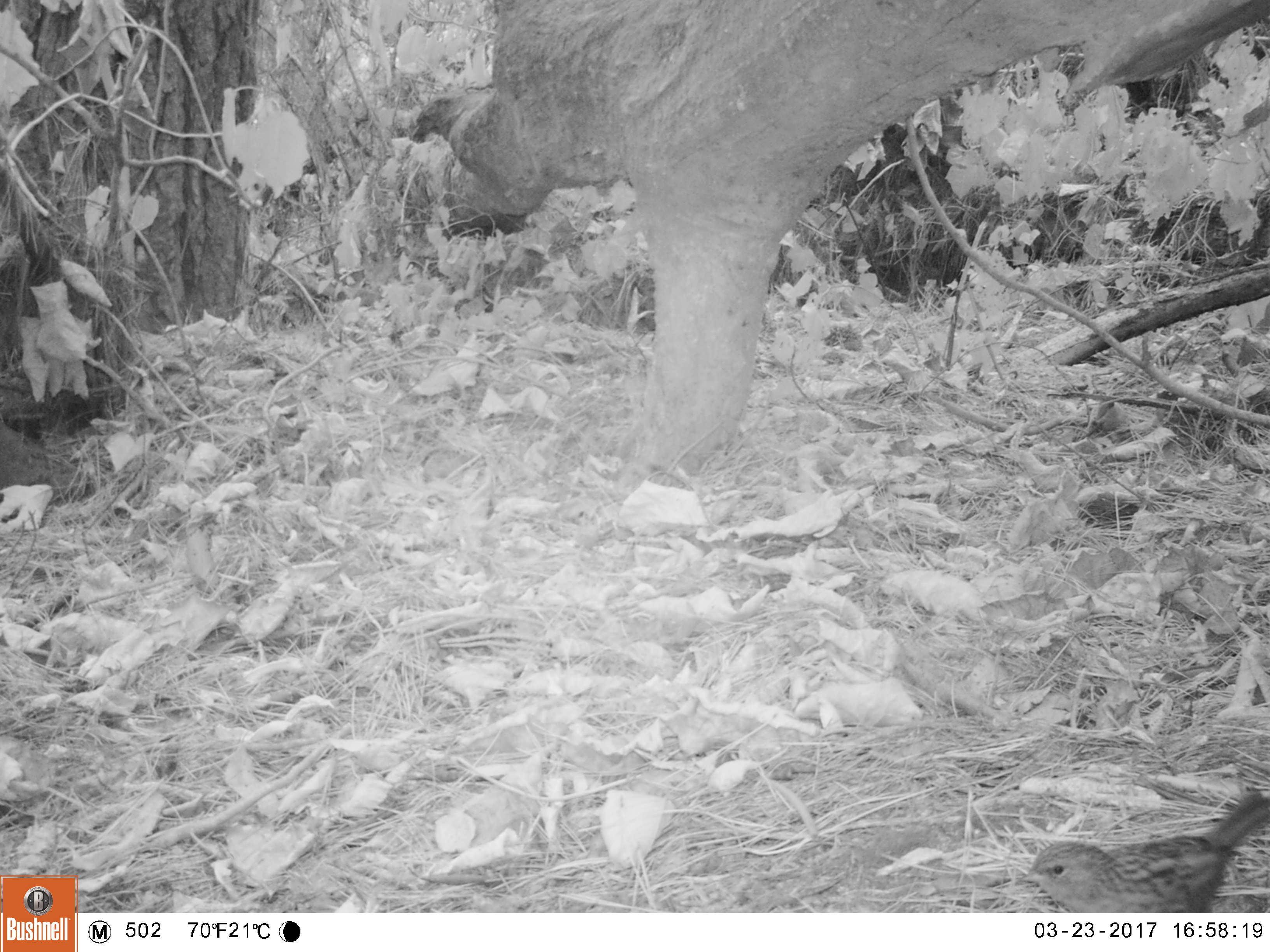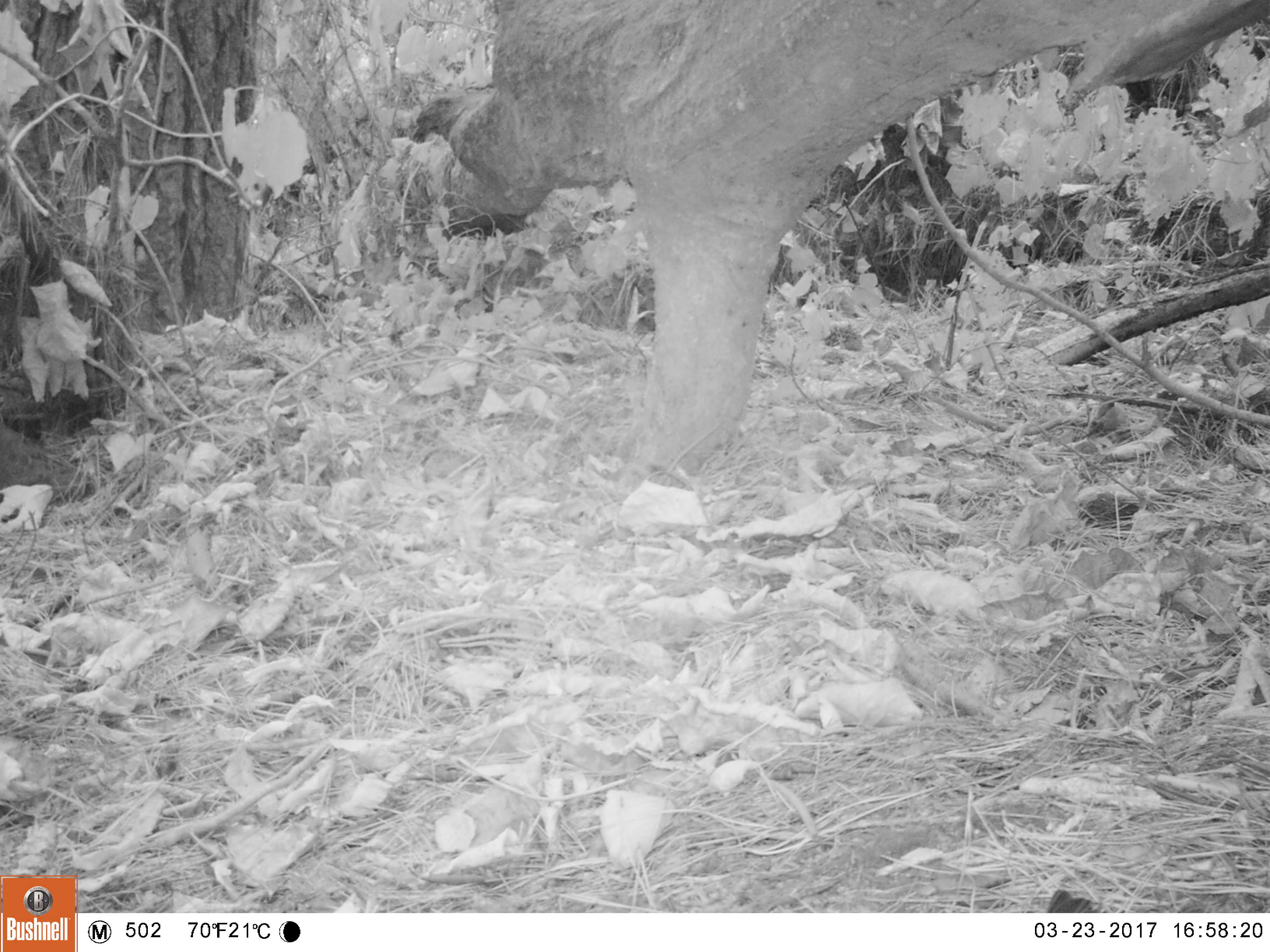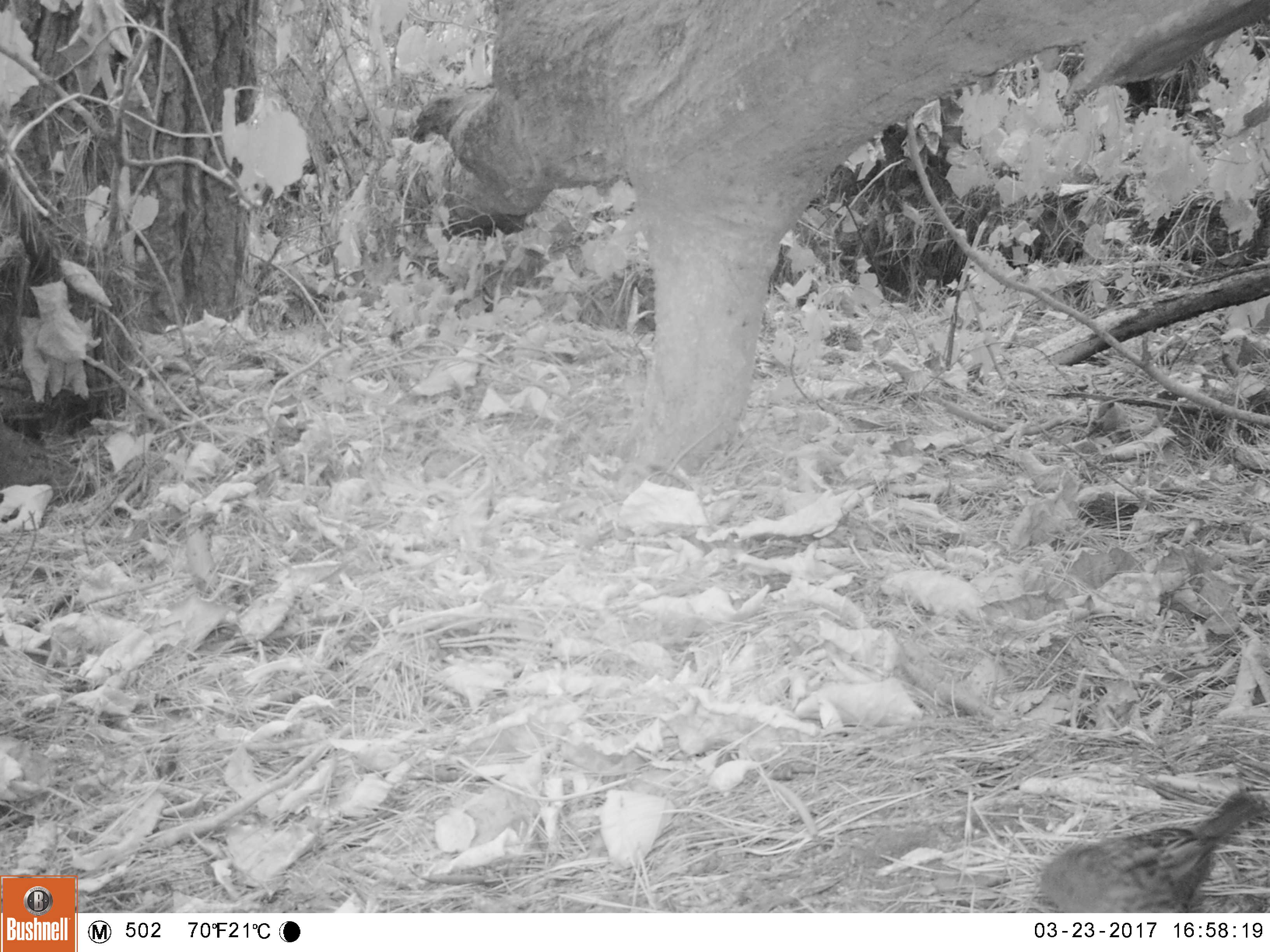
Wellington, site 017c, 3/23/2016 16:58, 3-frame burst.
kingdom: Animalia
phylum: Chordata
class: Aves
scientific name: Aves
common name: bird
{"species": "bird (Aves)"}